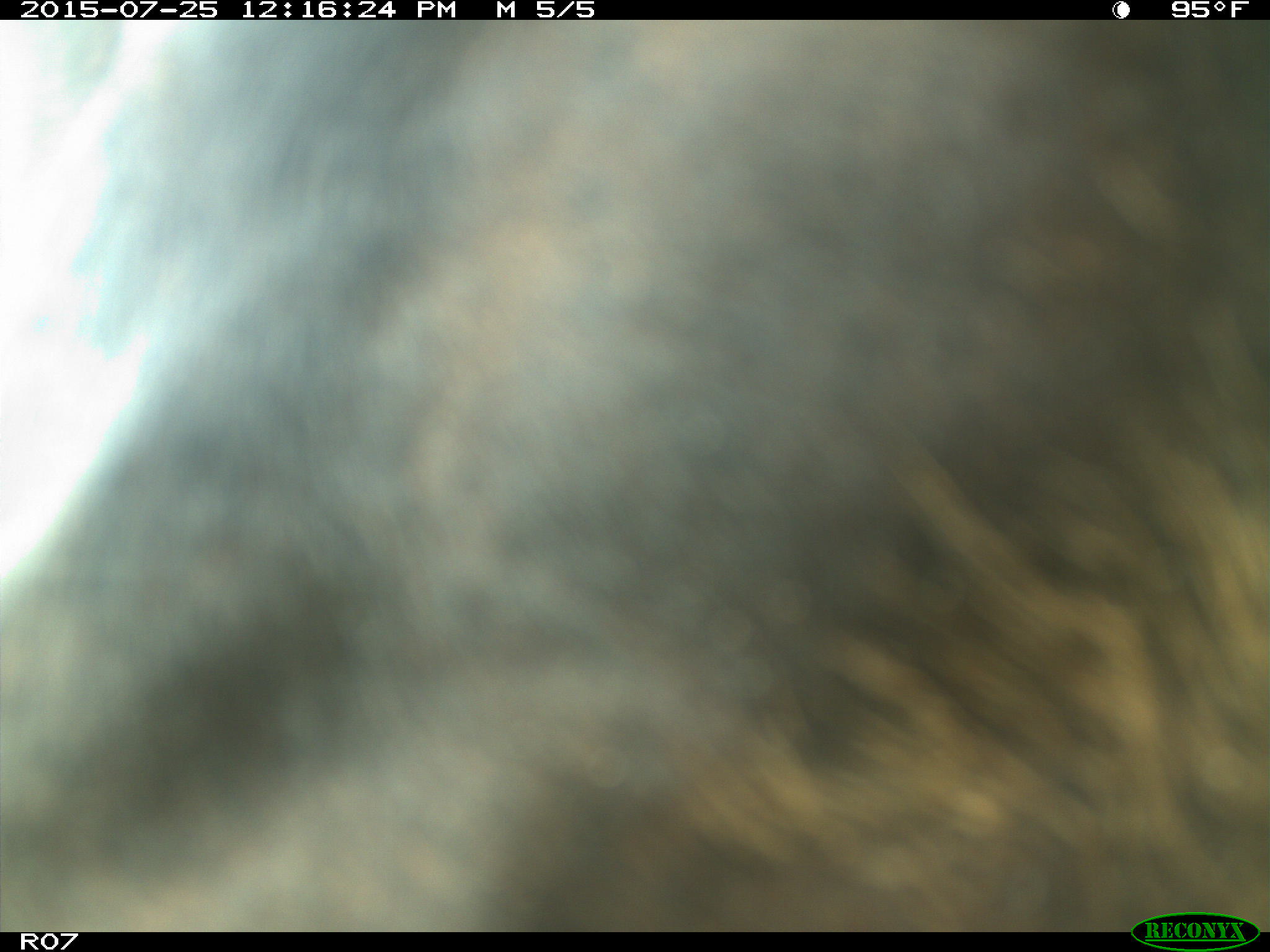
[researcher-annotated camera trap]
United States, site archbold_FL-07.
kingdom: Animalia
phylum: Chordata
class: Mammalia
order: Artiodactyla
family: Bovidae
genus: Bos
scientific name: Bos taurus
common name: domestic cow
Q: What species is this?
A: Bos taurus (domestic cow).